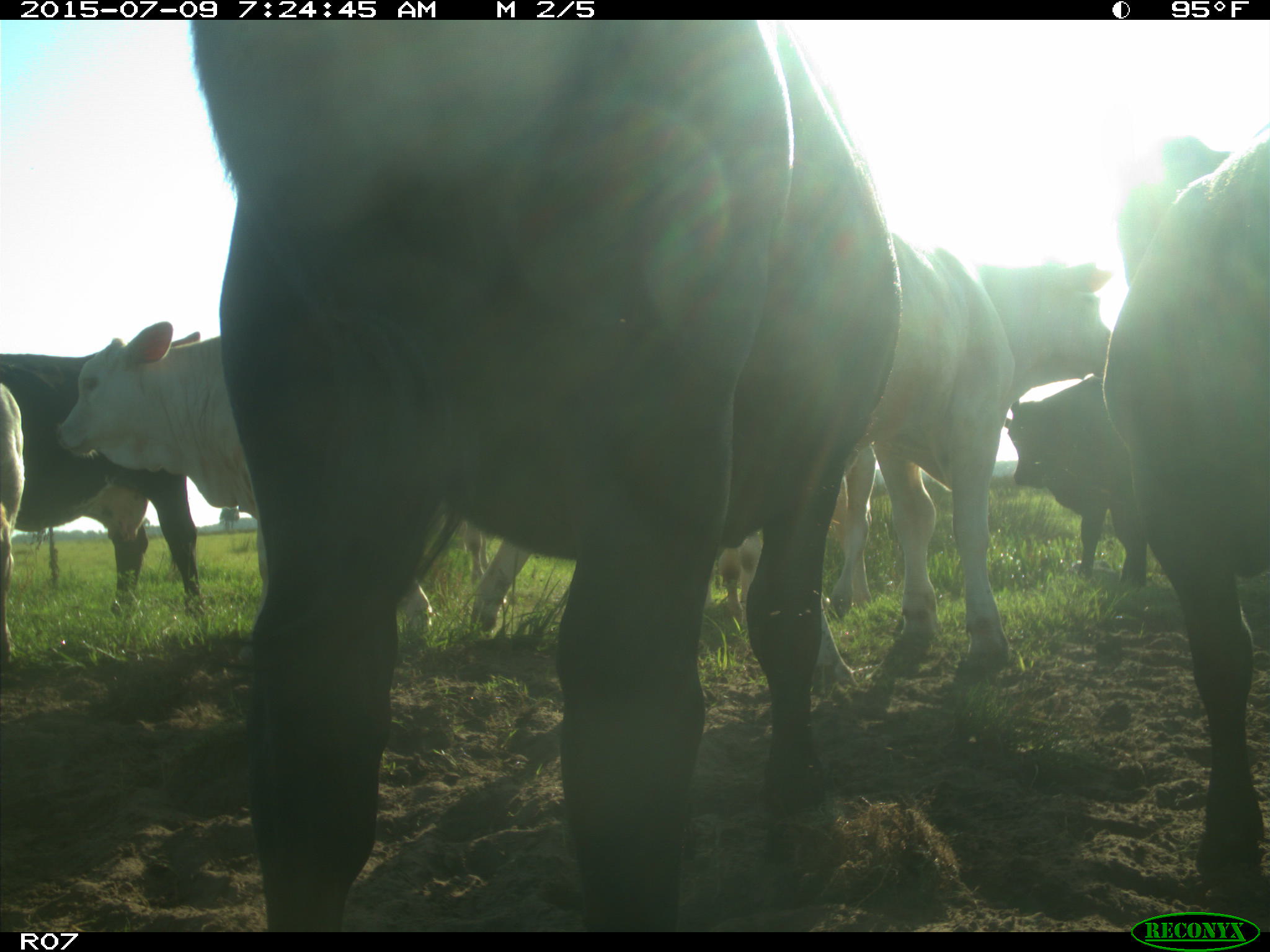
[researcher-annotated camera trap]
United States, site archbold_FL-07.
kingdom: Animalia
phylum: Chordata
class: Mammalia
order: Artiodactyla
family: Bovidae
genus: Bos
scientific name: Bos taurus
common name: domestic cow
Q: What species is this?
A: Bos taurus (domestic cow).